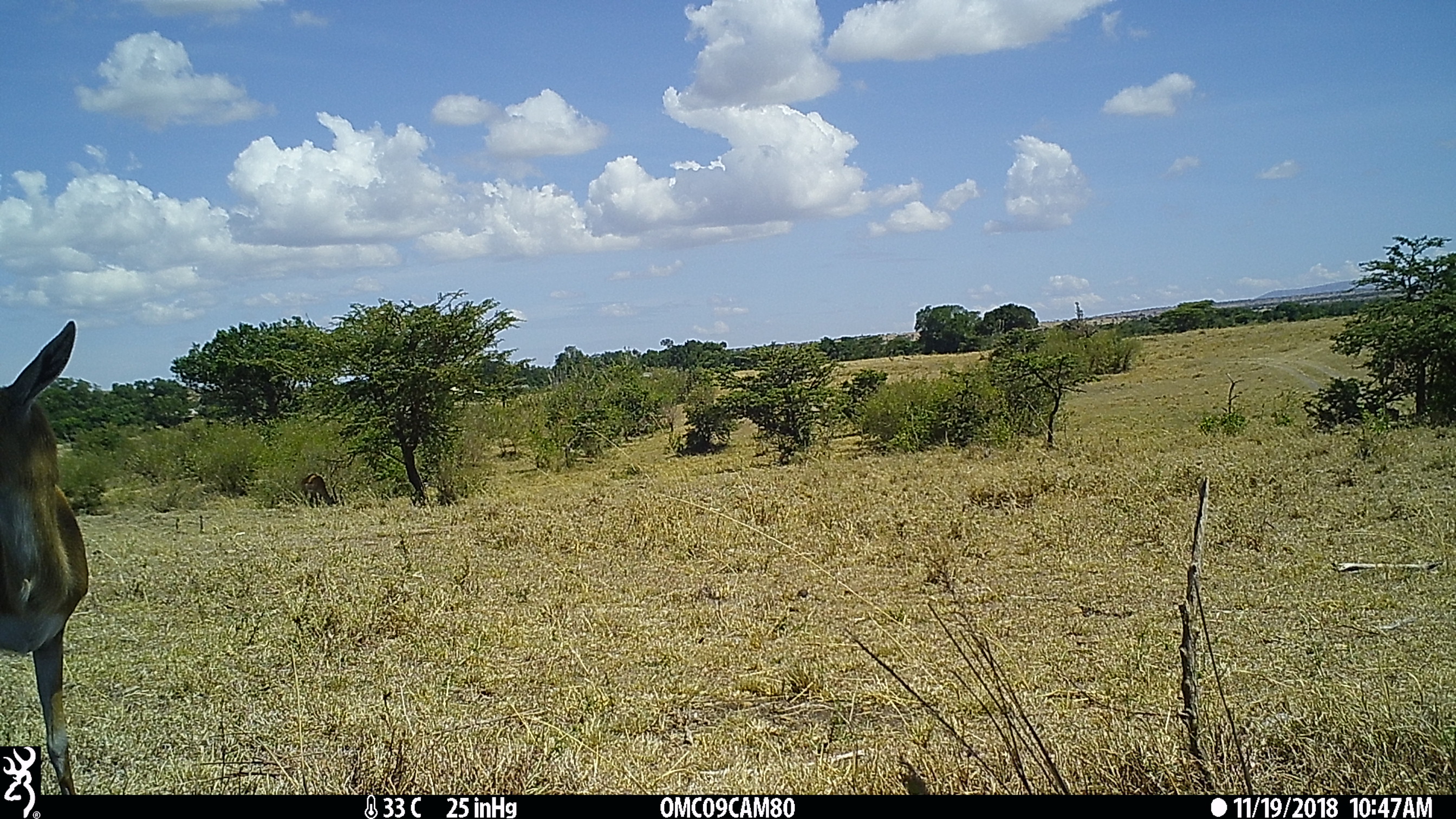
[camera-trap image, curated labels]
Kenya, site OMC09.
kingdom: Animalia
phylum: Chordata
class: Mammalia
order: Artiodactyla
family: Bovidae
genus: Aepyceros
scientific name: Aepyceros melampus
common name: impala